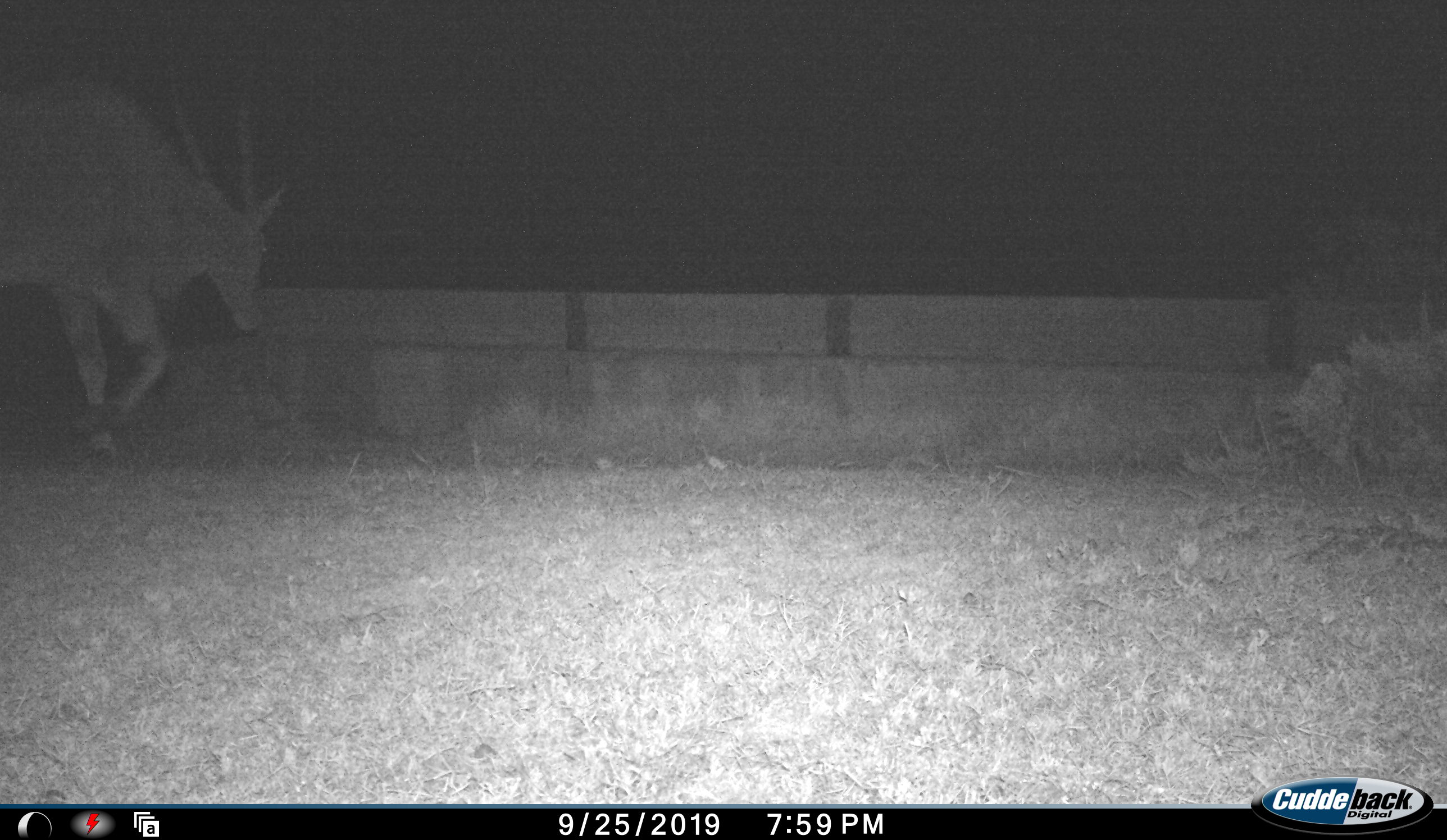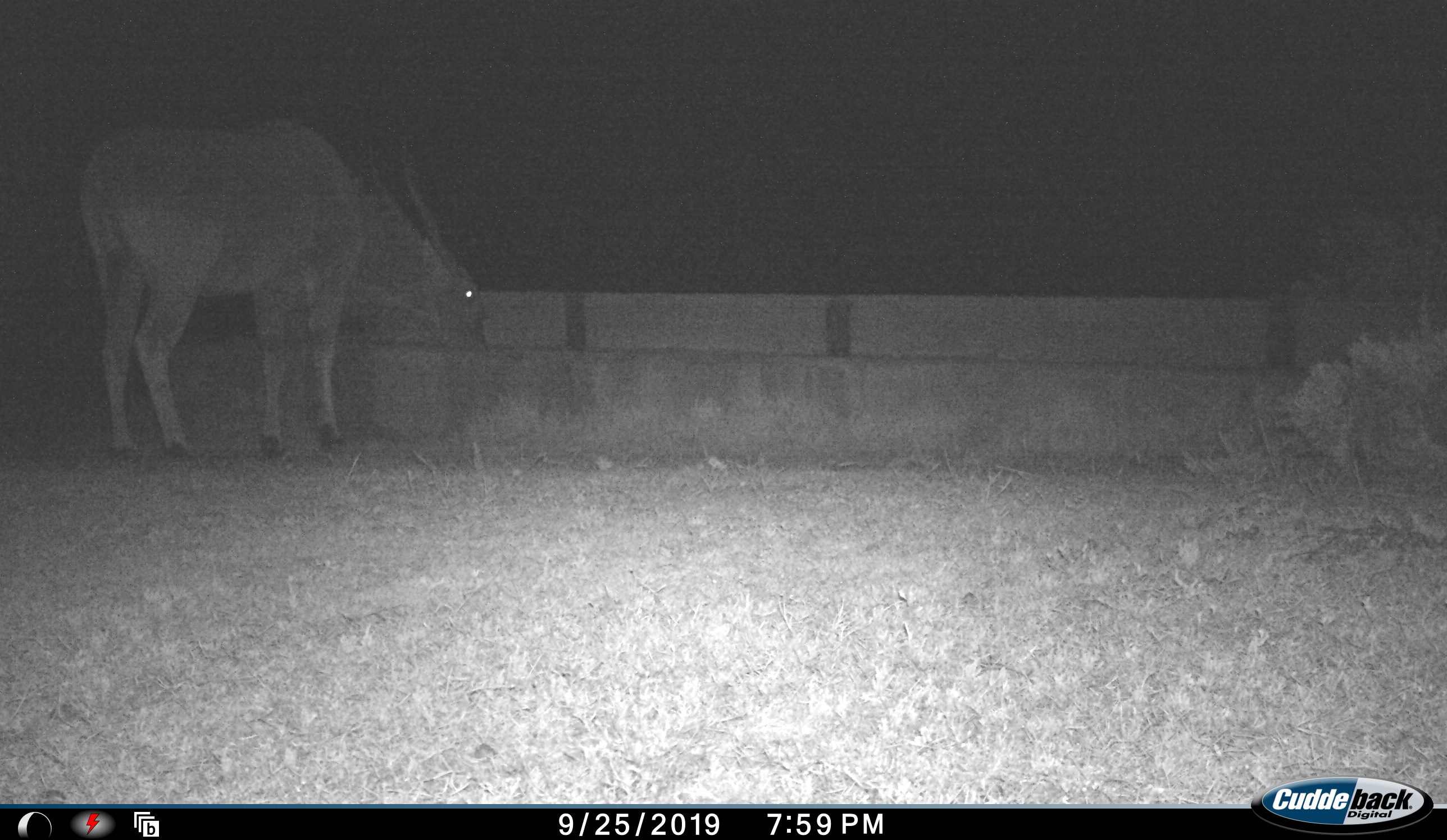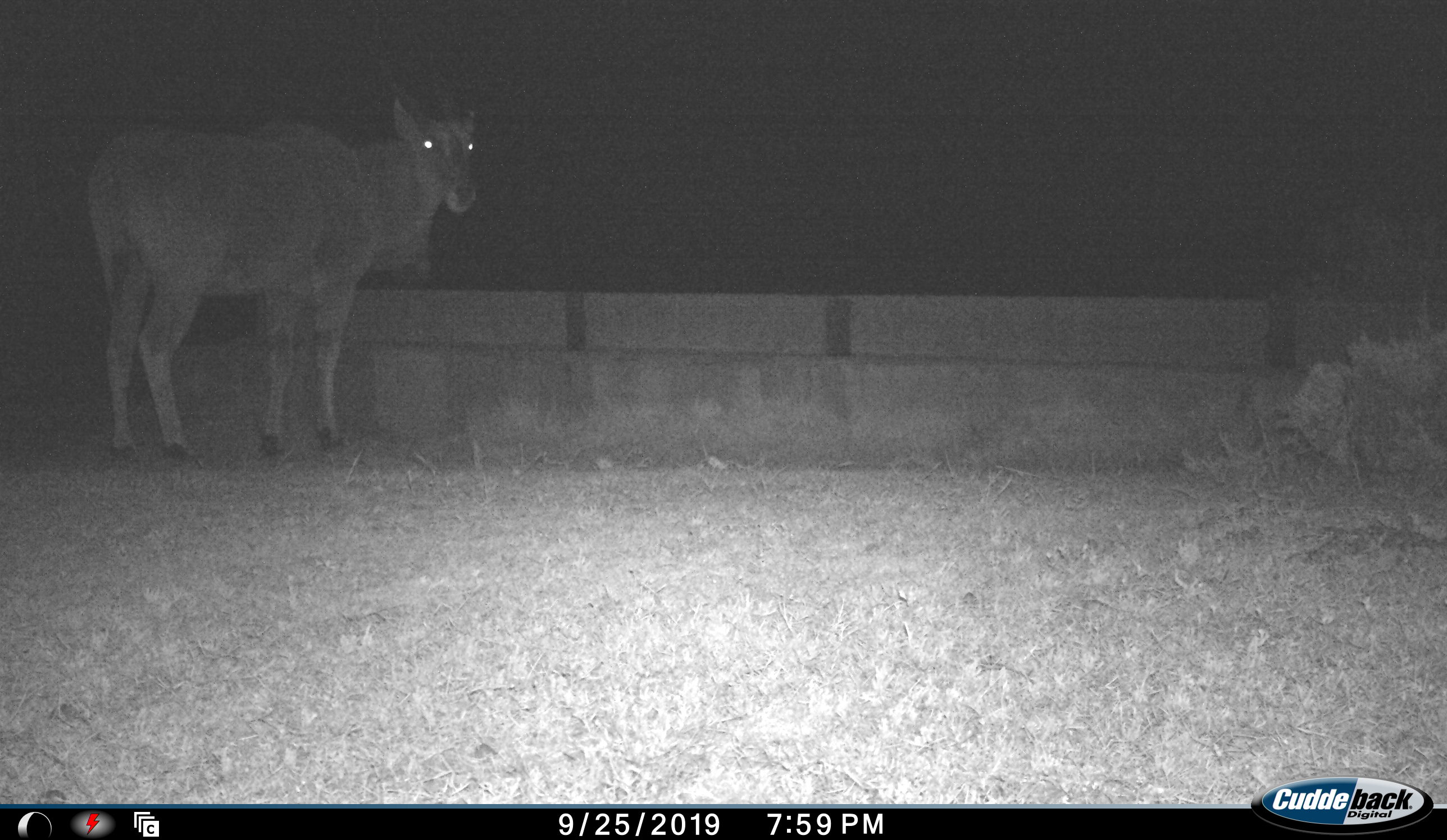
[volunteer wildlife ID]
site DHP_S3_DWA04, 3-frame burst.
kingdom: Animalia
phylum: Chordata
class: Mammalia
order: Artiodactyla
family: Bovidae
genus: Tragelaphus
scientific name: Tragelaphus oryx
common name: eland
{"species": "eland (Tragelaphus oryx)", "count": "1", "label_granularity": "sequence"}